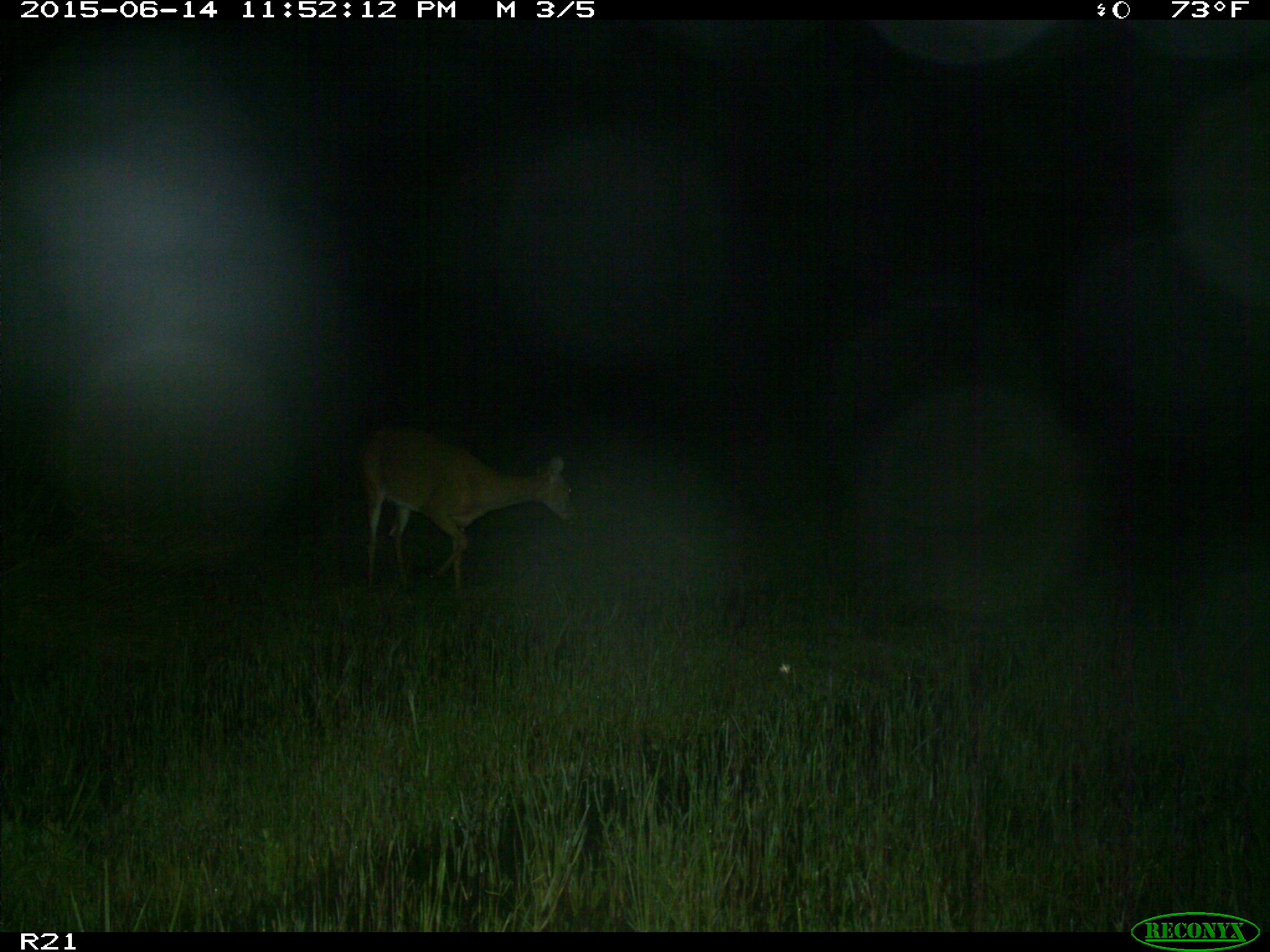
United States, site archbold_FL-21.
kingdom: Animalia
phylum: Chordata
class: Mammalia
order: Artiodactyla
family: Cervidae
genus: Odocoileus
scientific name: Odocoileus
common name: deer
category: unidentified deer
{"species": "unidentified deer (deer) (Odocoileus)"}